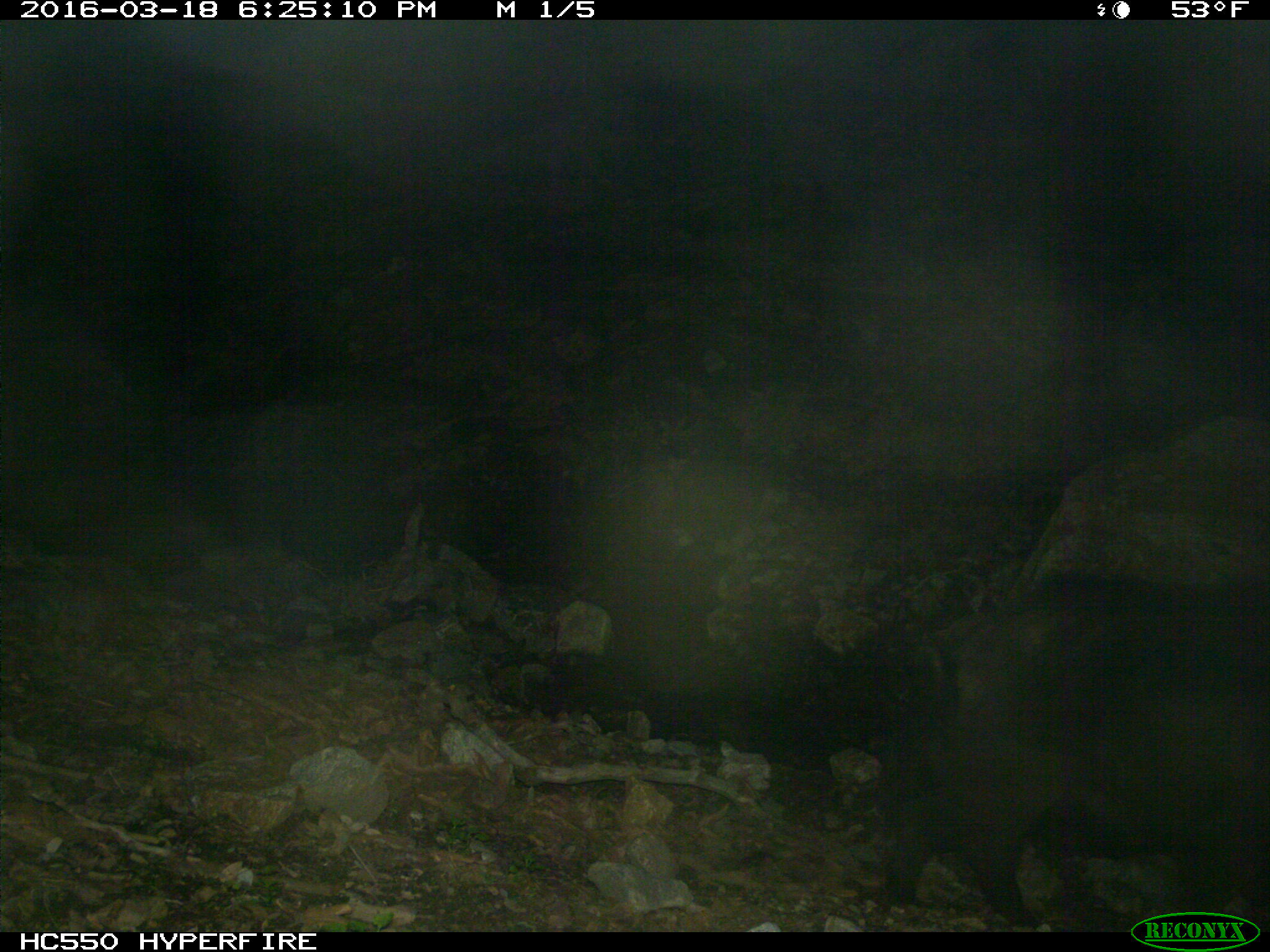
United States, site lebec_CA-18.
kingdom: Animalia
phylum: Chordata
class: Mammalia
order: Artiodactyla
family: Suidae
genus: Sus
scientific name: Sus scrofa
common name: wild boar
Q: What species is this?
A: Sus scrofa (wild boar).